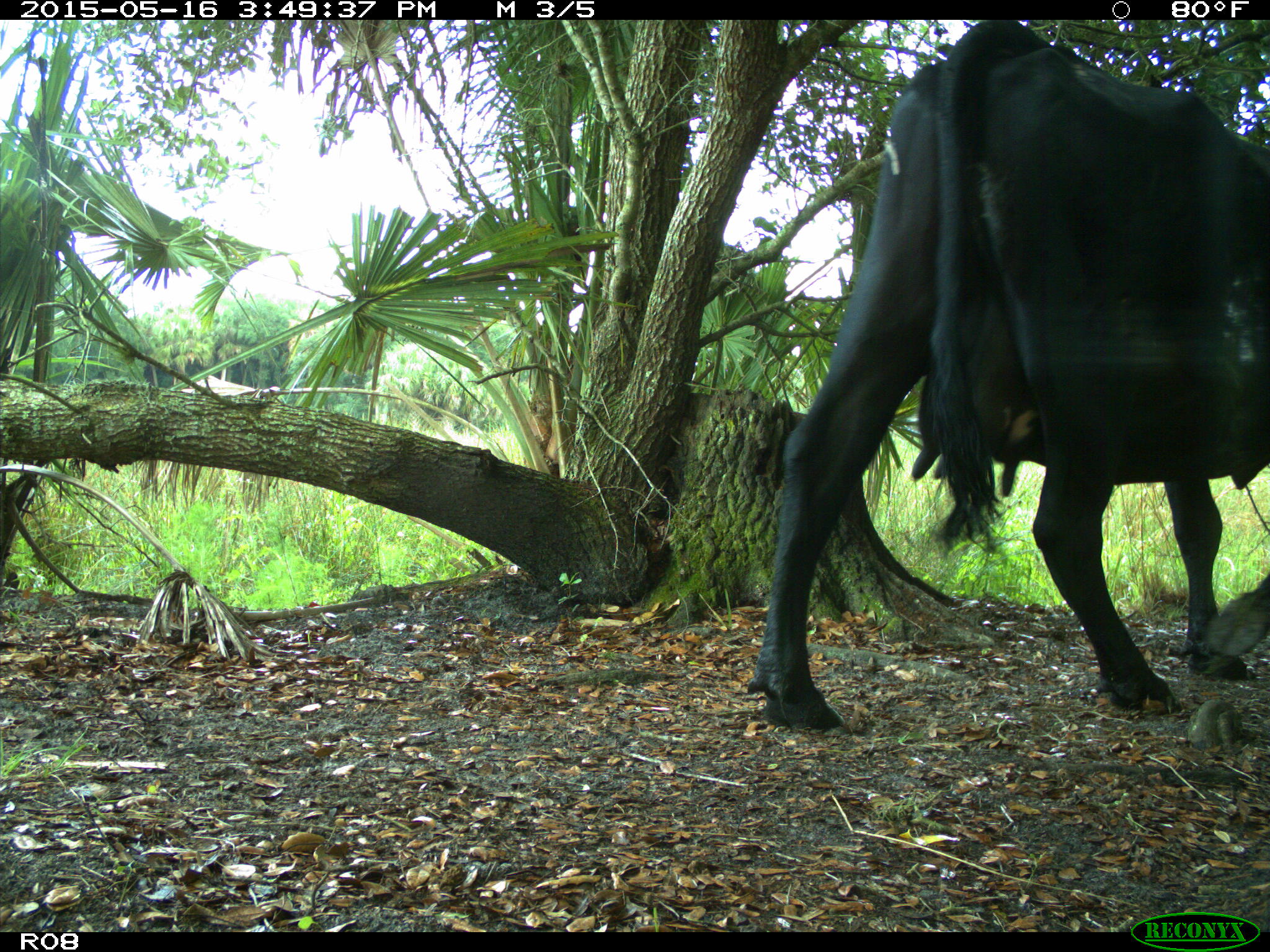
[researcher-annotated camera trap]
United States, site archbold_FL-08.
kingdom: Animalia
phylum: Chordata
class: Mammalia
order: Artiodactyla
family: Bovidae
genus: Bos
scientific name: Bos taurus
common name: domestic cow